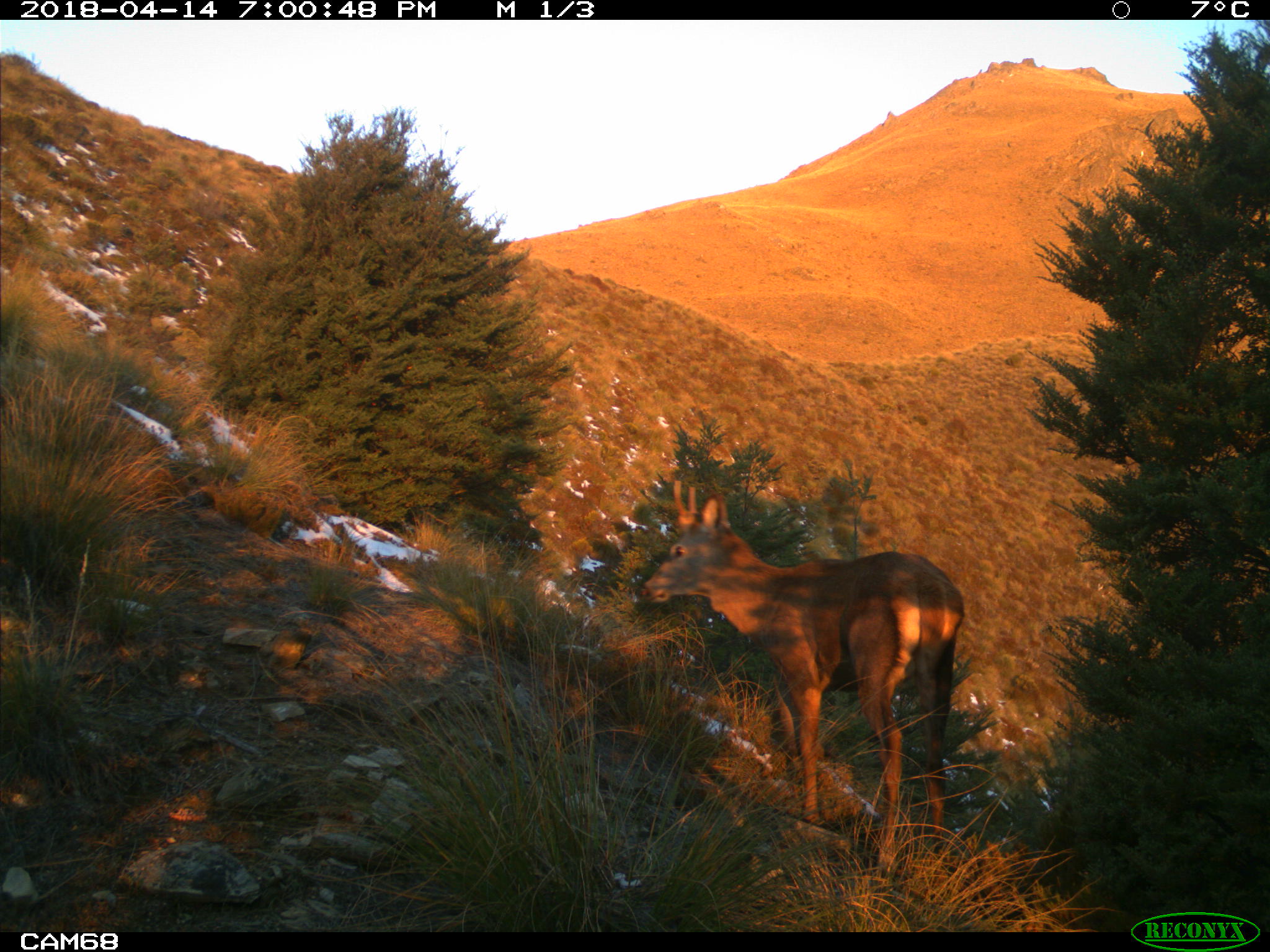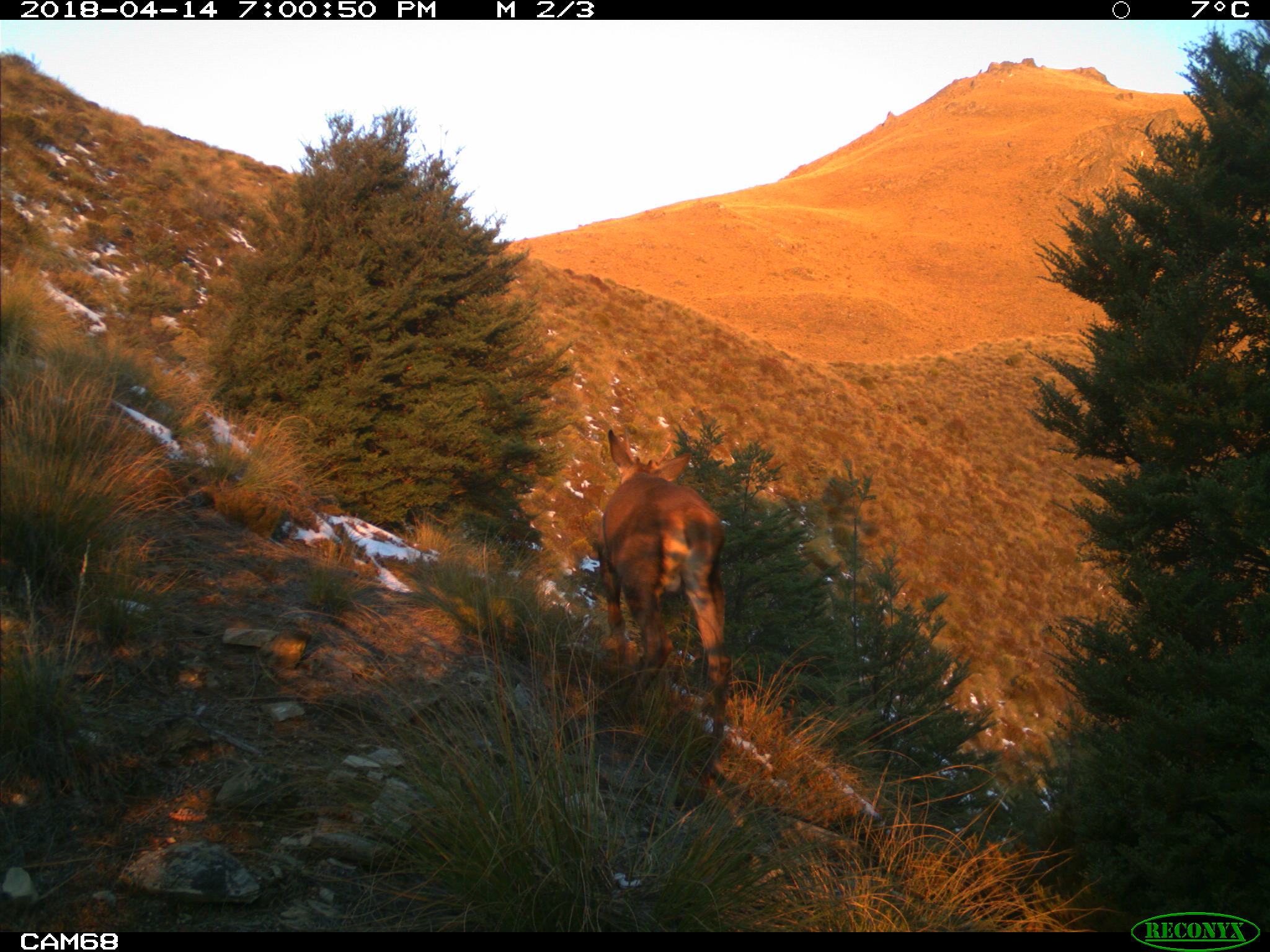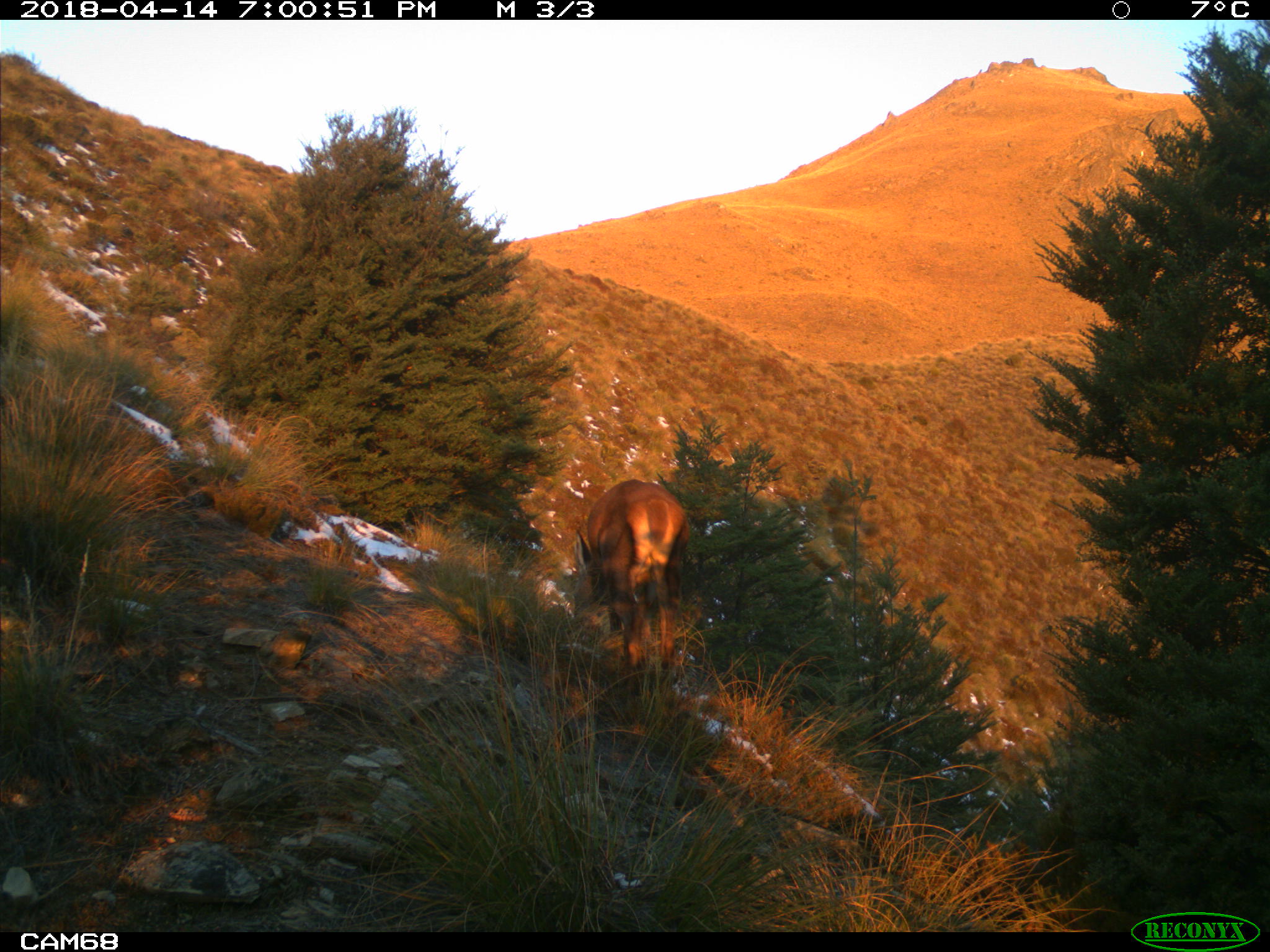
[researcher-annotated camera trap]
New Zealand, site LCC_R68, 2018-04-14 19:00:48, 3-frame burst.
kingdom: Animalia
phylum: Chordata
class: Mammalia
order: Artiodactyla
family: Cervidae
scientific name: Cervidae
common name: deer